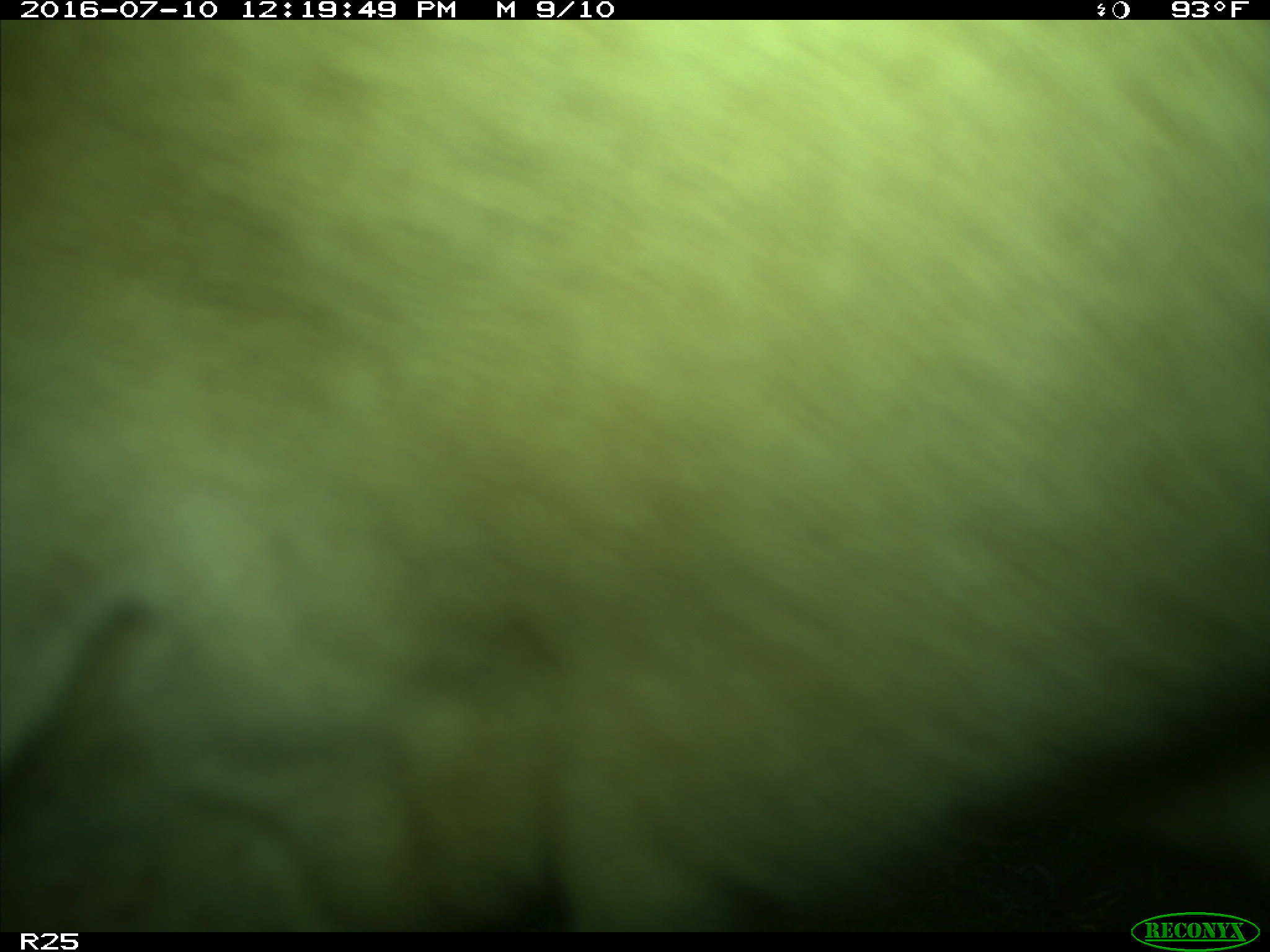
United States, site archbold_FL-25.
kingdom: Animalia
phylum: Chordata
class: Mammalia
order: Artiodactyla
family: Bovidae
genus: Bos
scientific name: Bos taurus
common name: domestic cow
Bos taurus (domestic cow).